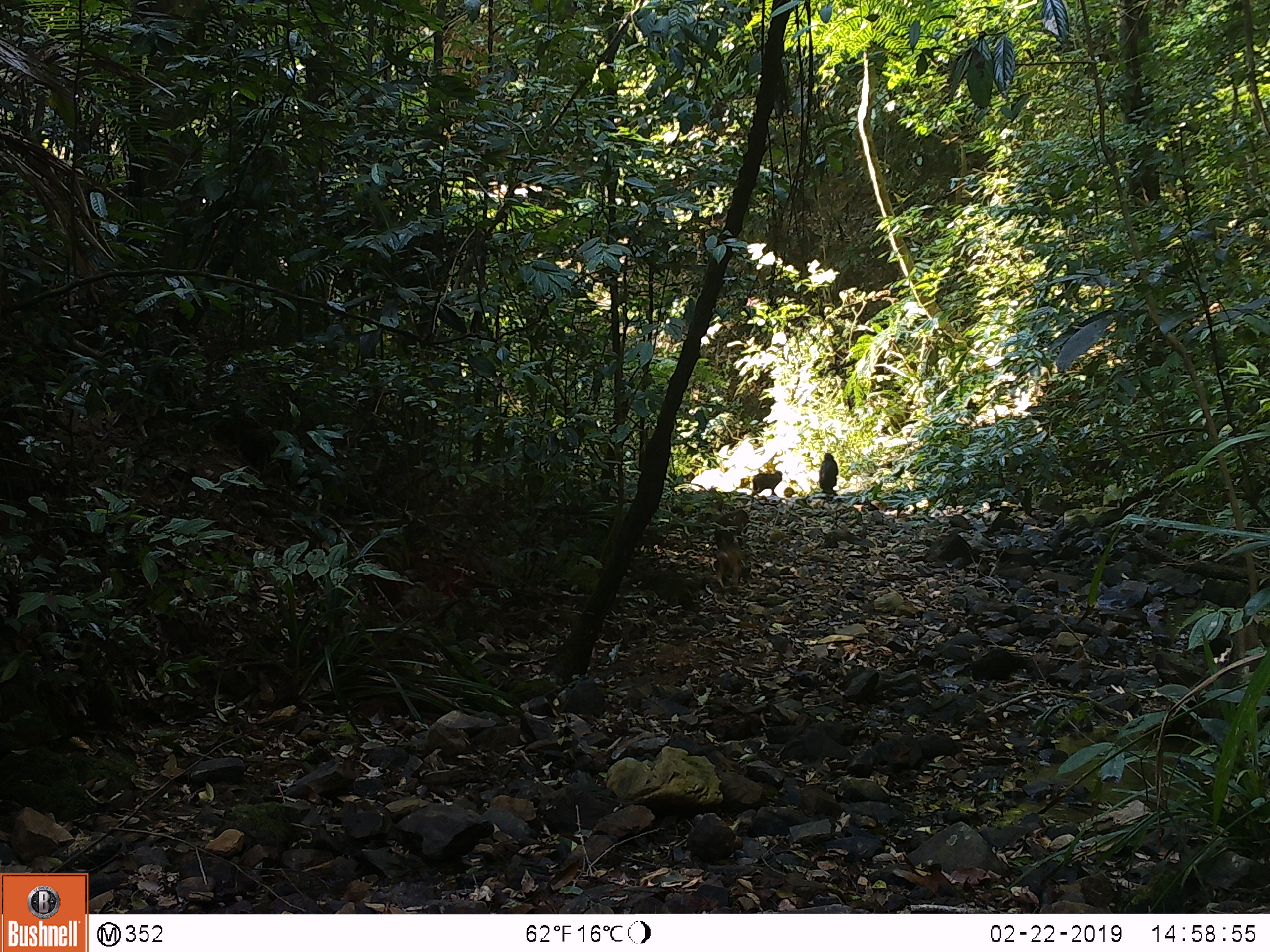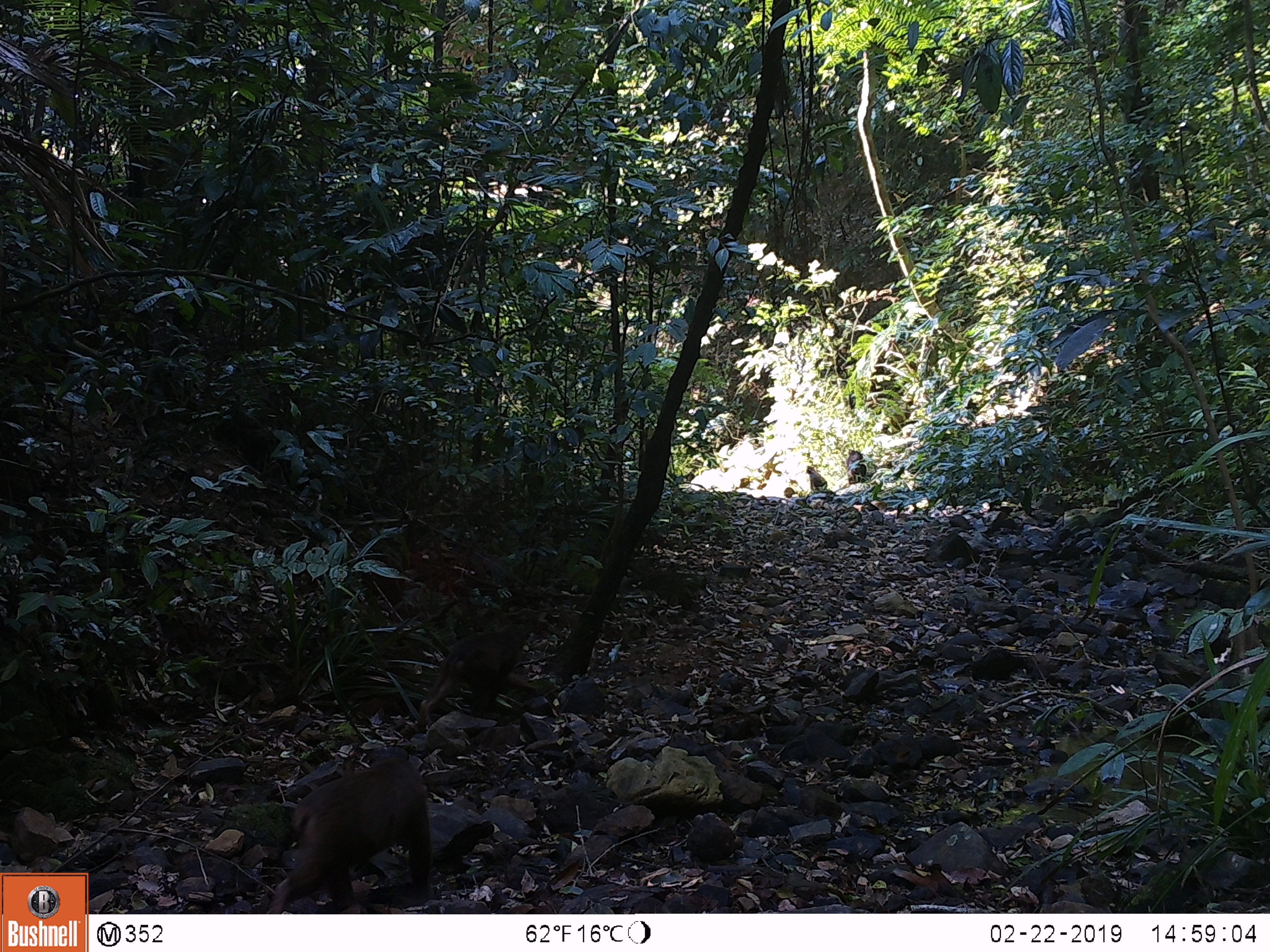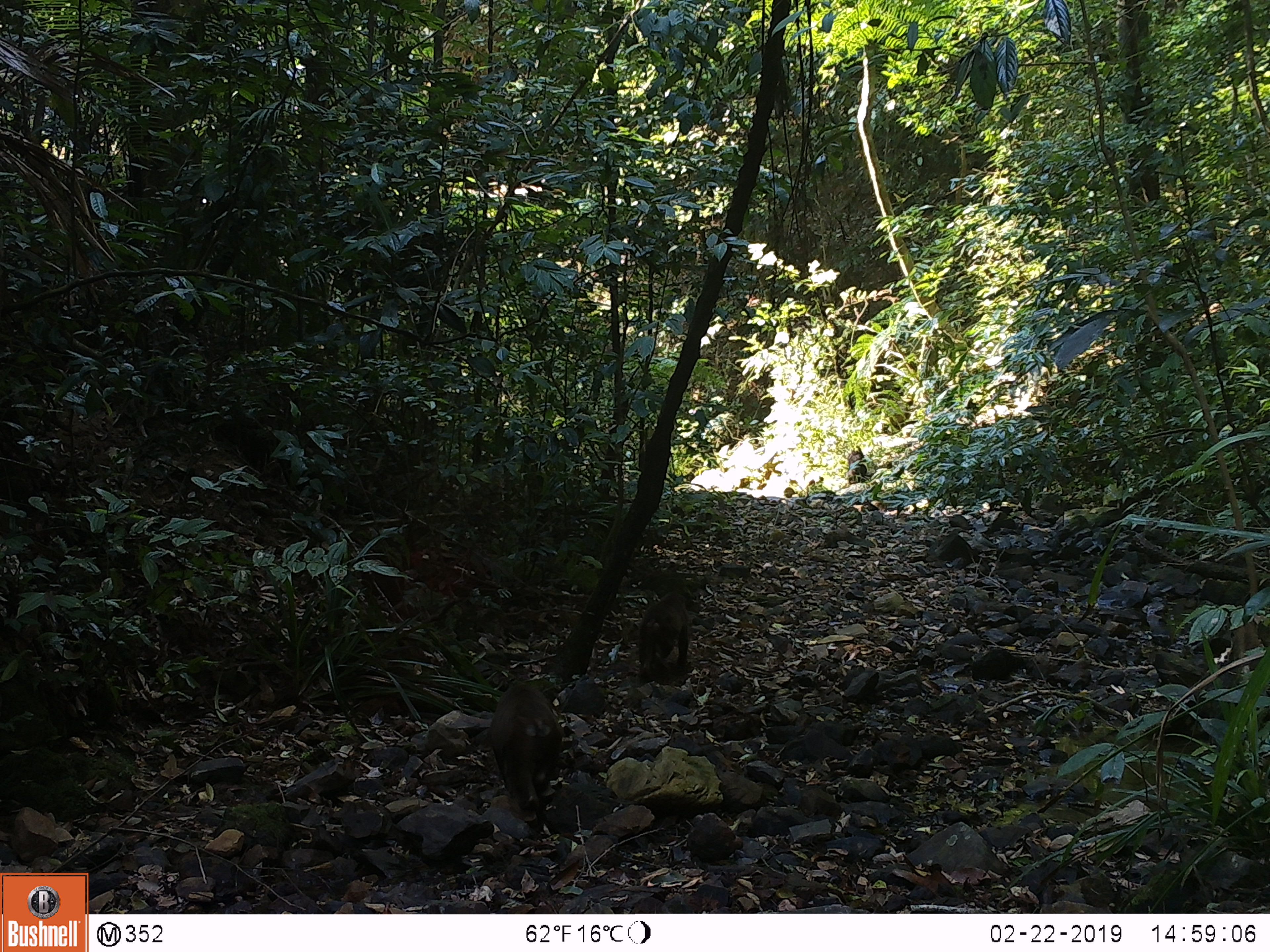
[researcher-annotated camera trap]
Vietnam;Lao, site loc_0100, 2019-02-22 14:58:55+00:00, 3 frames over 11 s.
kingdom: Animalia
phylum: Chordata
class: Mammalia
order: Primates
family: Cercopithecidae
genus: Macaca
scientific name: Macaca arctoides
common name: stump-tailed macaque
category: stump tailed macaque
Stump tailed macaque (stump-tailed macaque) (Macaca arctoides). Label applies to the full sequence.